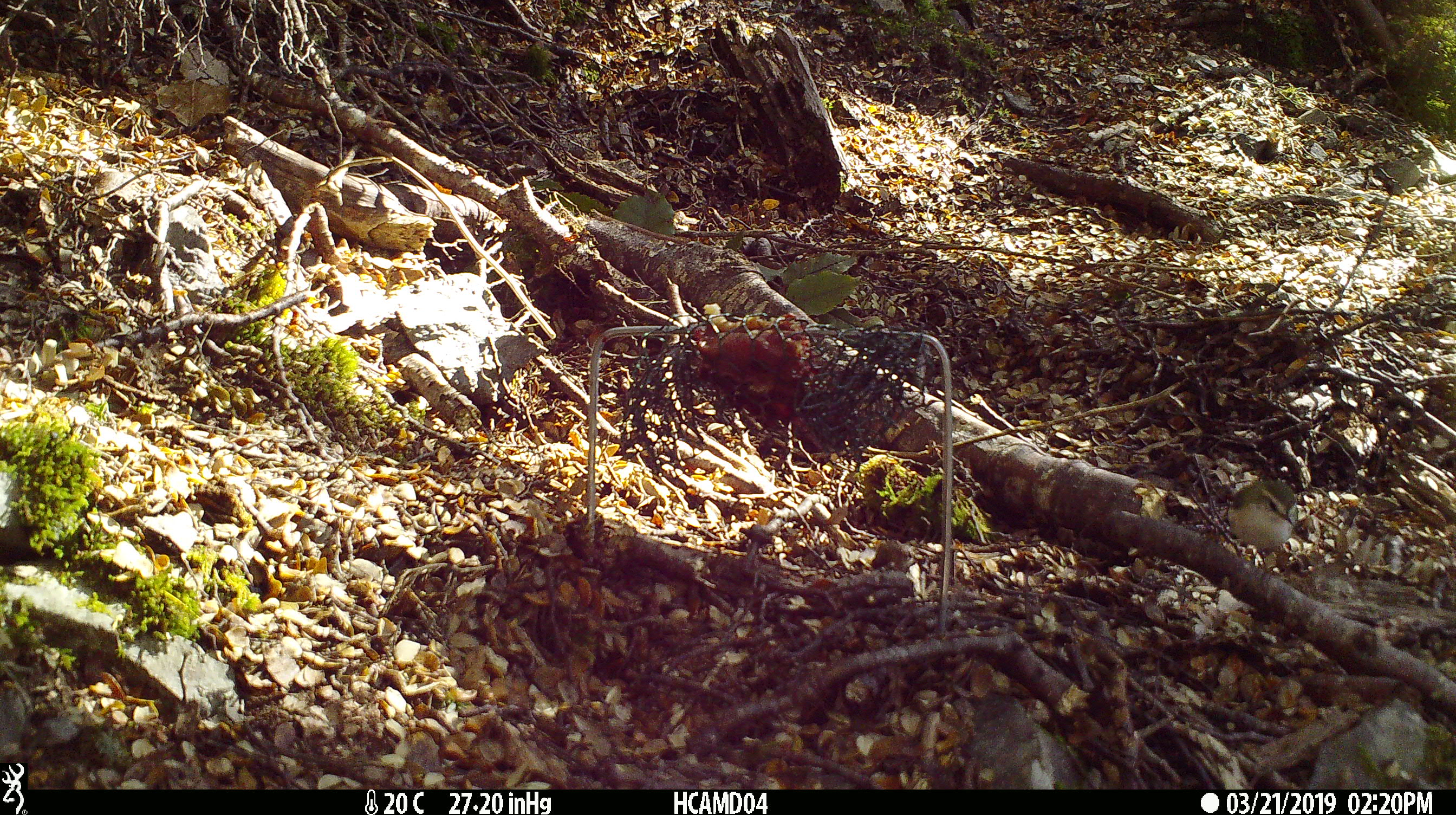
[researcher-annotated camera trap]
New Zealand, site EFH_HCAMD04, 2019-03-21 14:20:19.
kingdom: Animalia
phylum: Chordata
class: Aves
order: Passeriformes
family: Acanthisittidae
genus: Acanthisitta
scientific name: Acanthisitta chloris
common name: rifleman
Rifleman (Acanthisitta chloris).